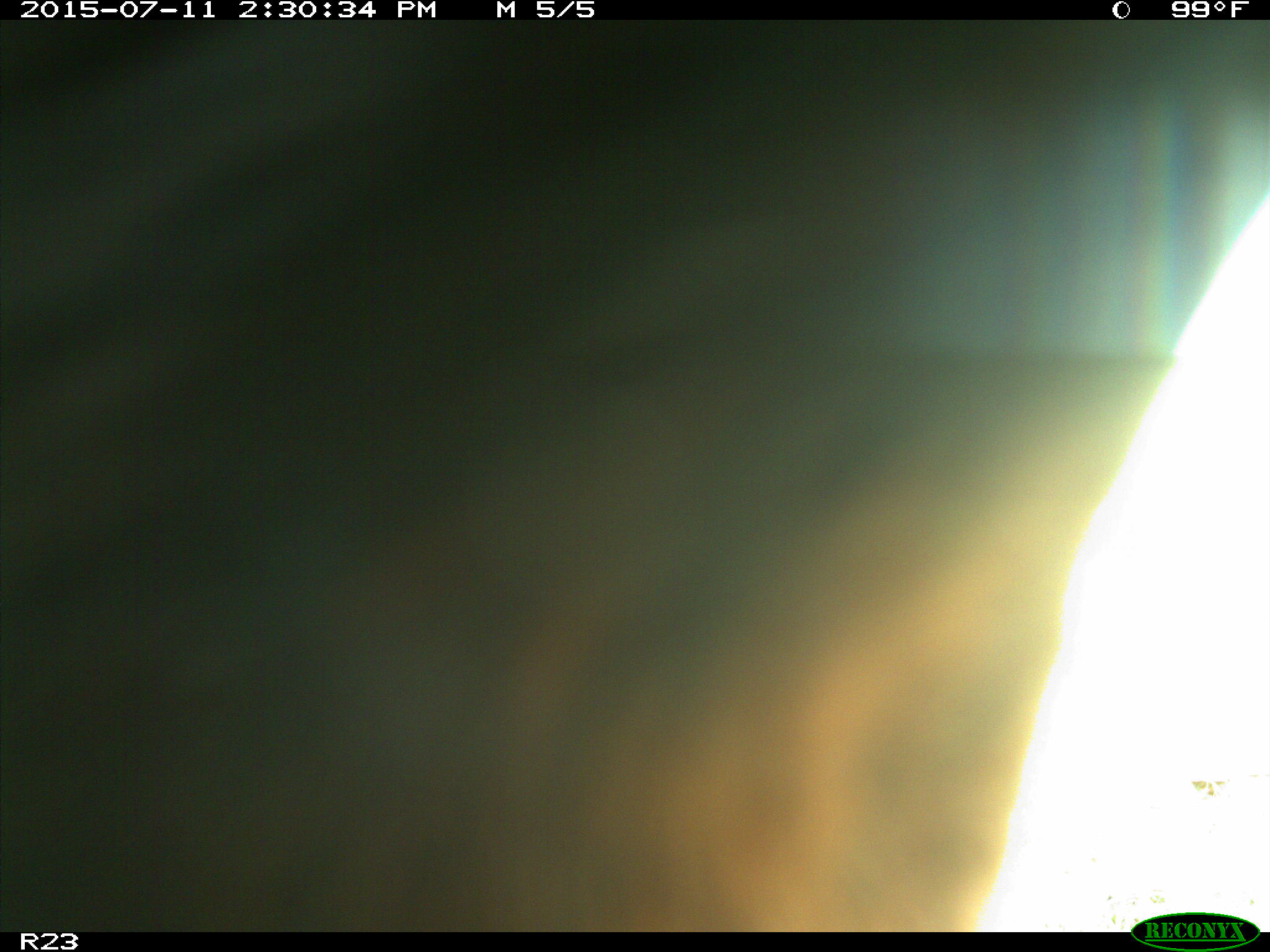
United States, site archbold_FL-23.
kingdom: Animalia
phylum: Chordata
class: Mammalia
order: Artiodactyla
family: Bovidae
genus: Bos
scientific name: Bos taurus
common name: domestic cow